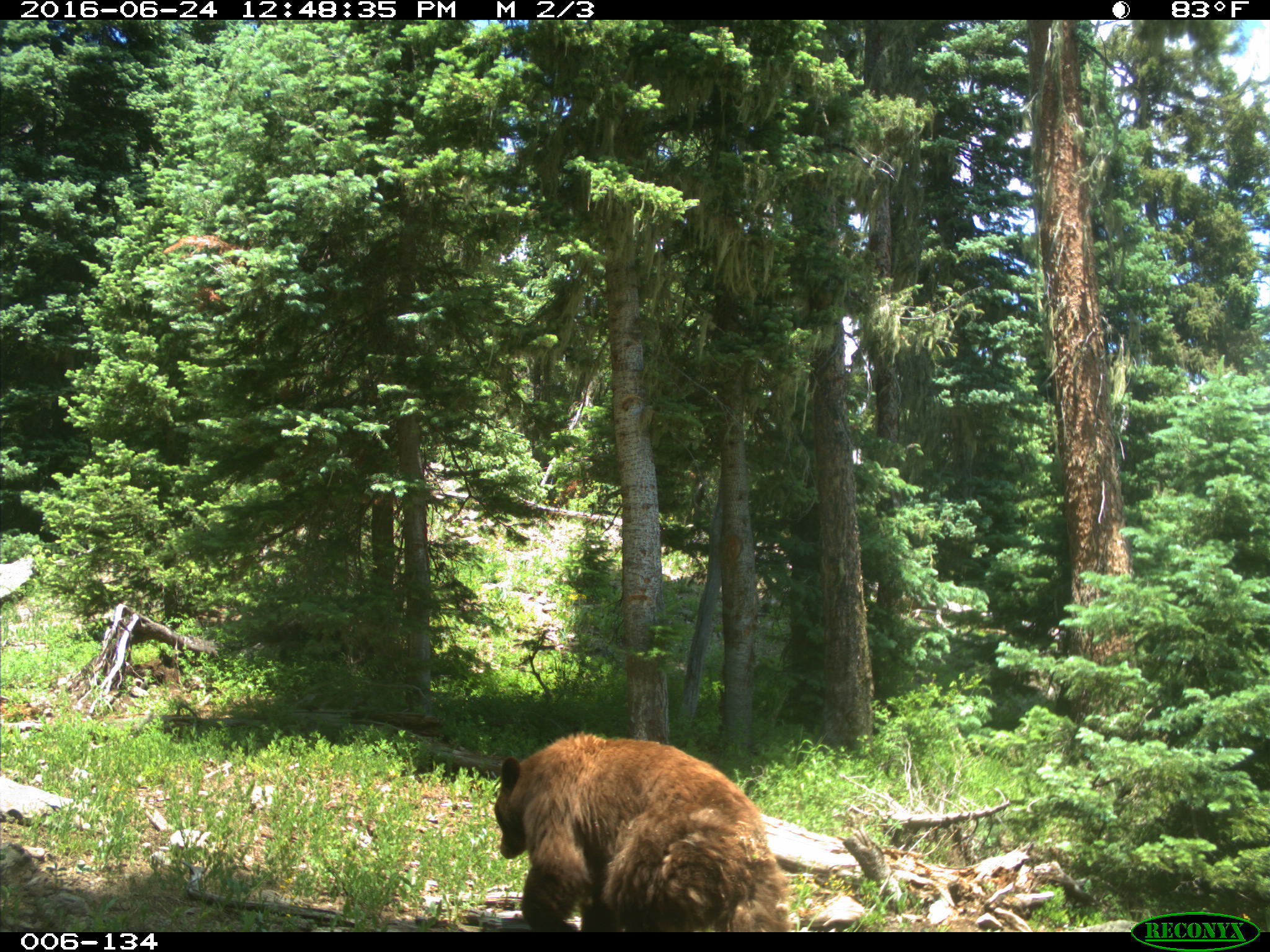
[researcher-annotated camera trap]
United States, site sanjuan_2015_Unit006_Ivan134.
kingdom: Animalia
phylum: Chordata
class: Mammalia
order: Carnivora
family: Ursidae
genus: Ursus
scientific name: Ursus americanus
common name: american black bear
Ursus americanus (american black bear).